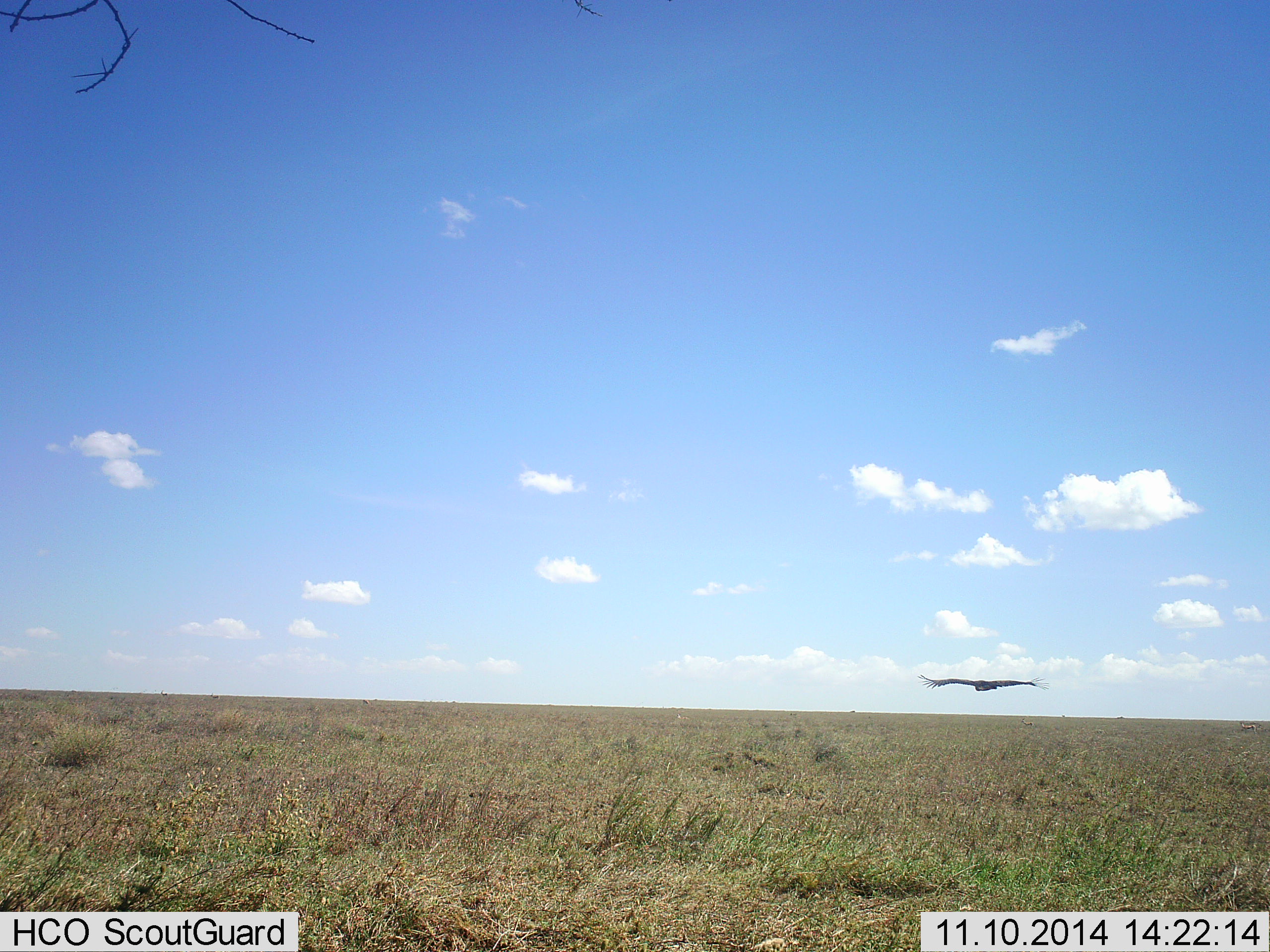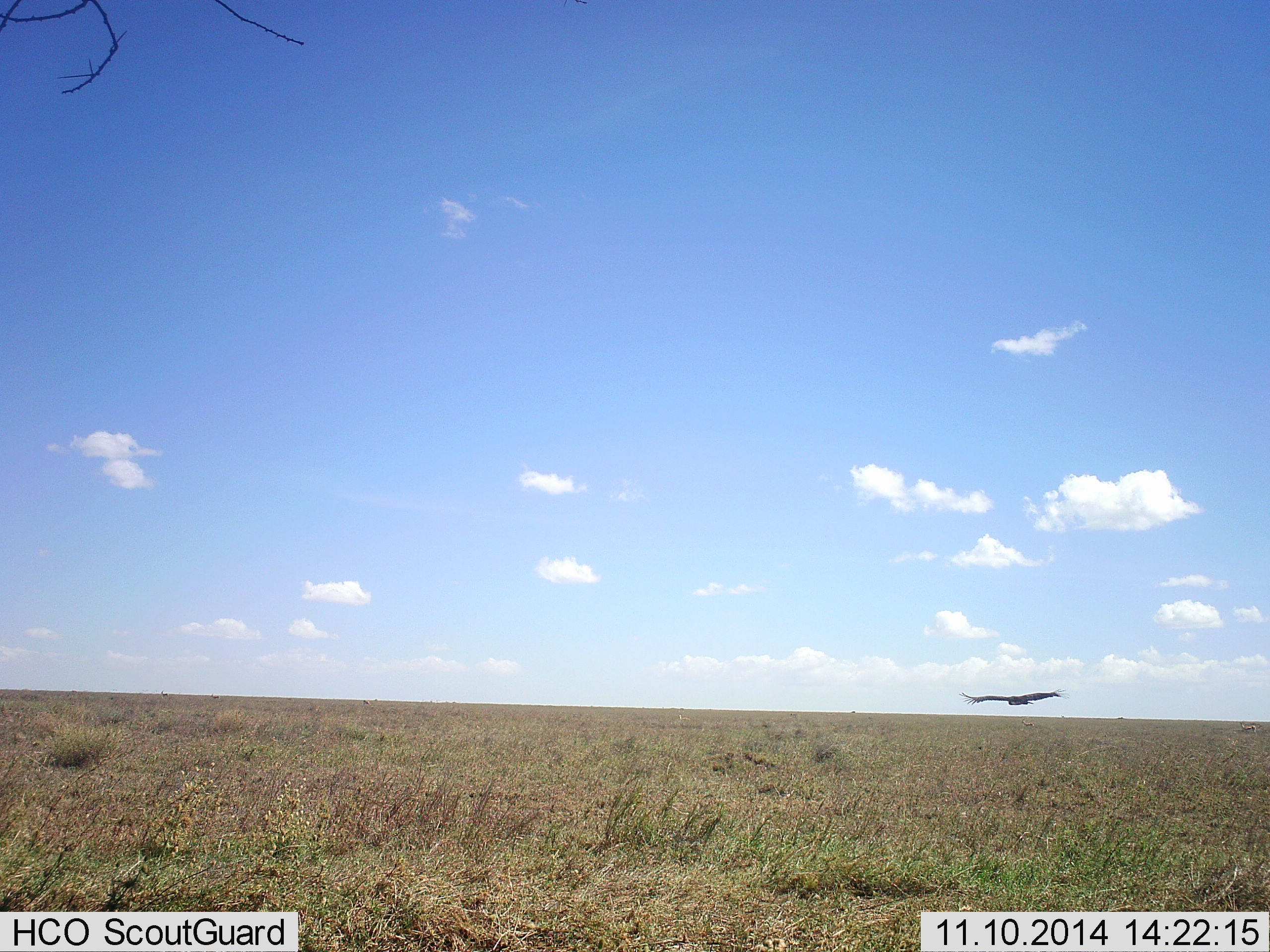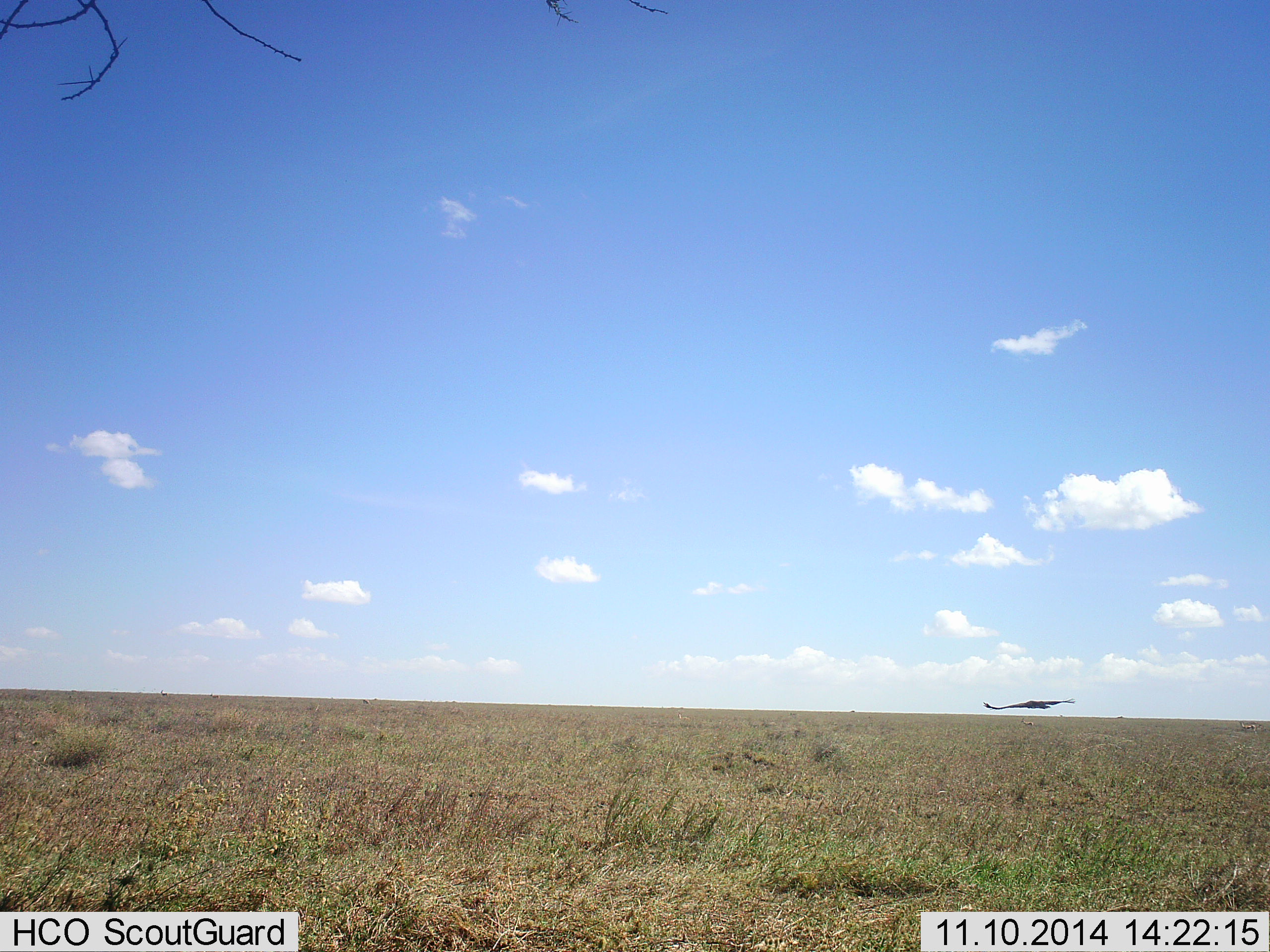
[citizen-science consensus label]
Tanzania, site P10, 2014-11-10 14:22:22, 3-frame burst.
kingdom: Animalia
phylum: Chordata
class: Aves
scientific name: Aves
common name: bird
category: otherbird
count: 1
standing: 0%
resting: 0%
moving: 100%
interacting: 0%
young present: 0%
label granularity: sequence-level